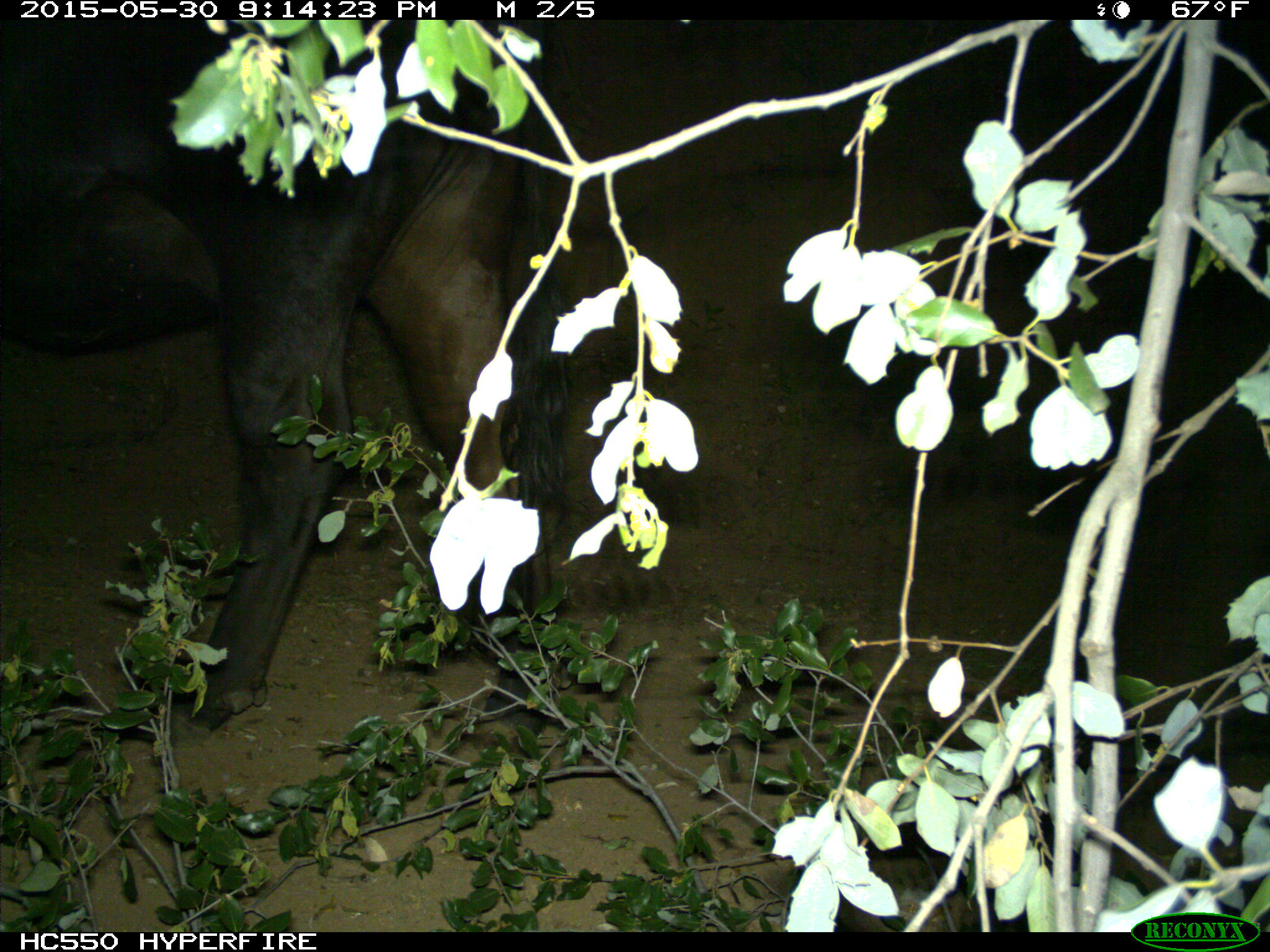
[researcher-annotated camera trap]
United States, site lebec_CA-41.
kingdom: Animalia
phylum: Chordata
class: Mammalia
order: Artiodactyla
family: Bovidae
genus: Bos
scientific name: Bos taurus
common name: domestic cow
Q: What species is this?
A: Bos taurus (domestic cow).